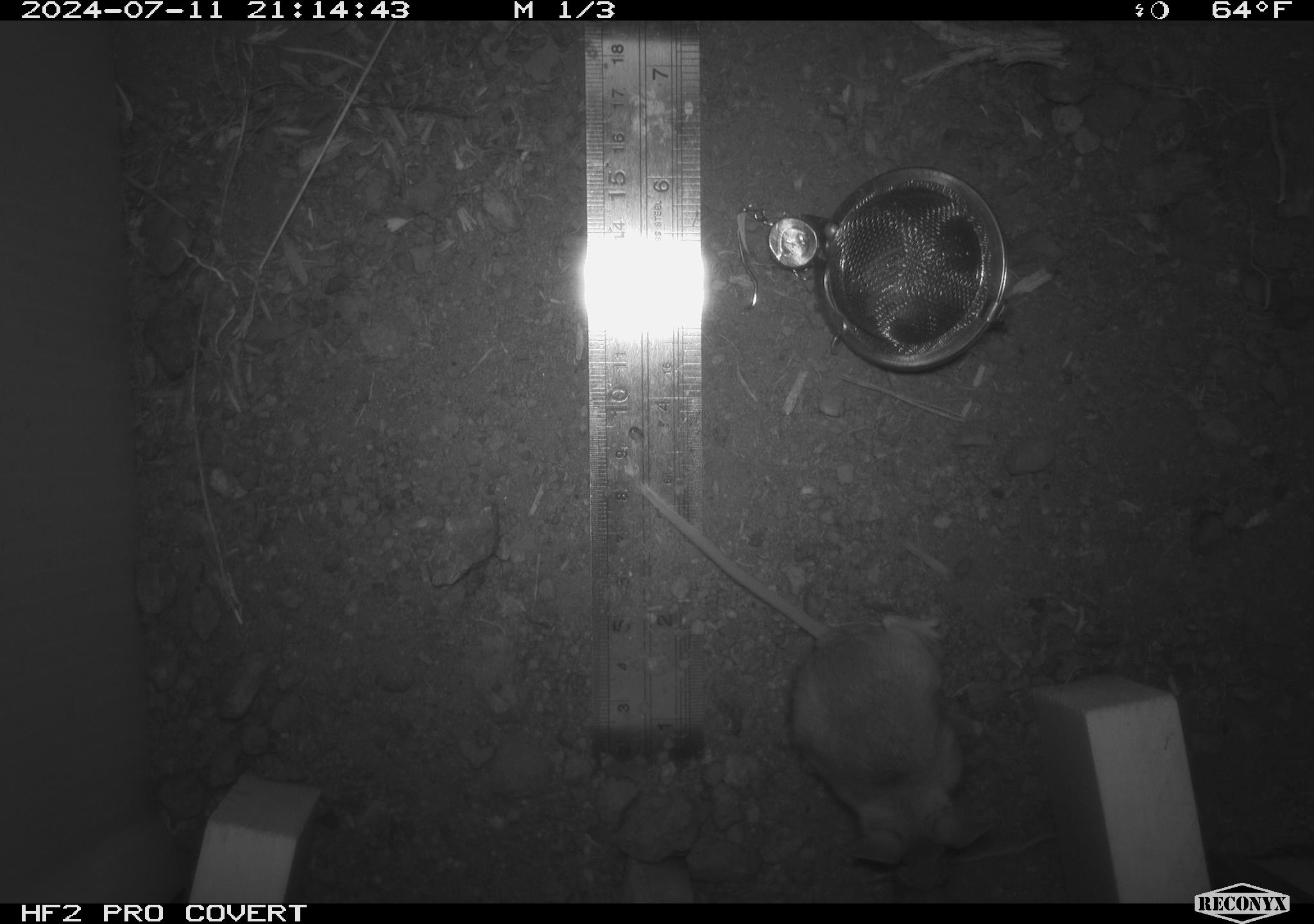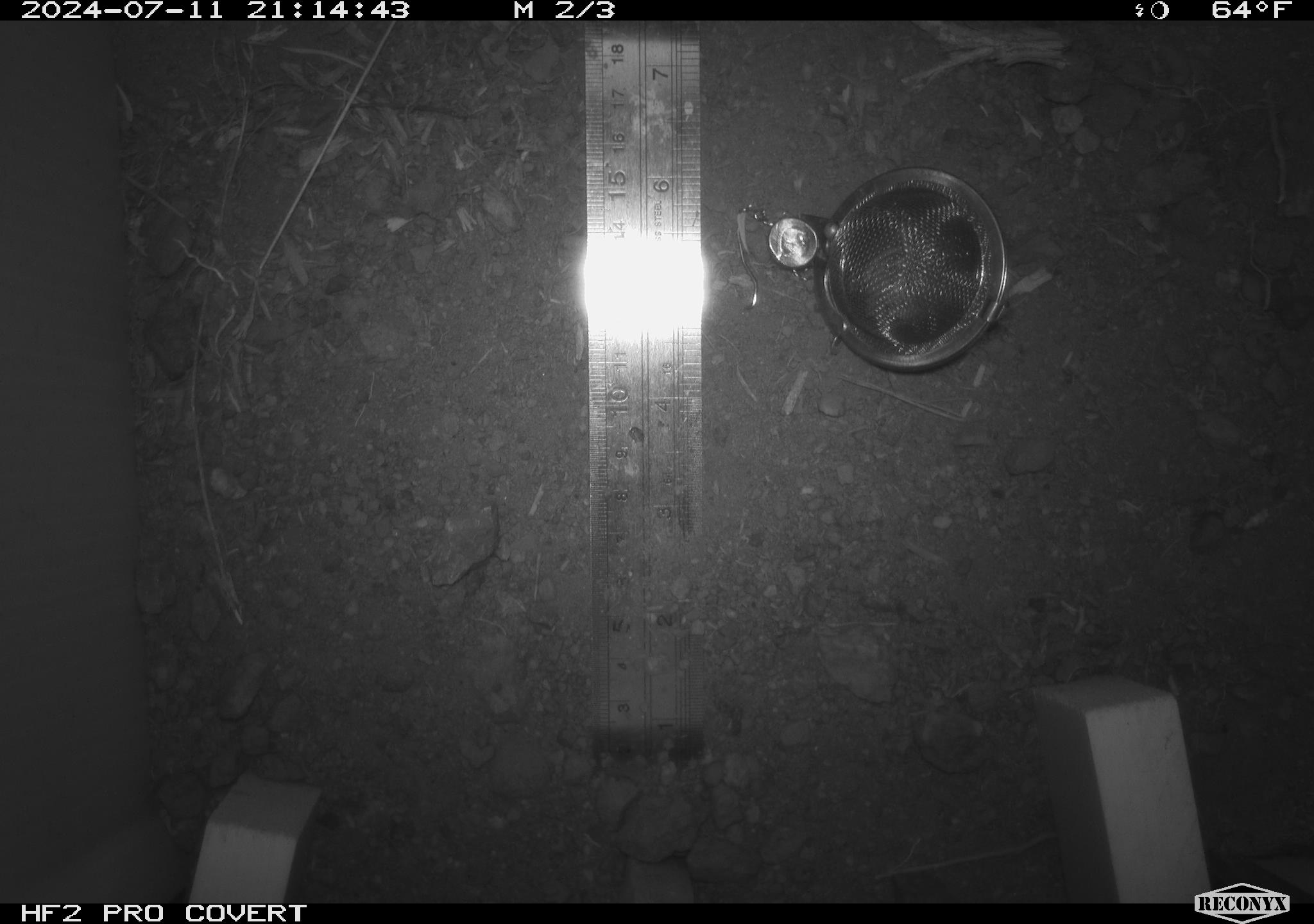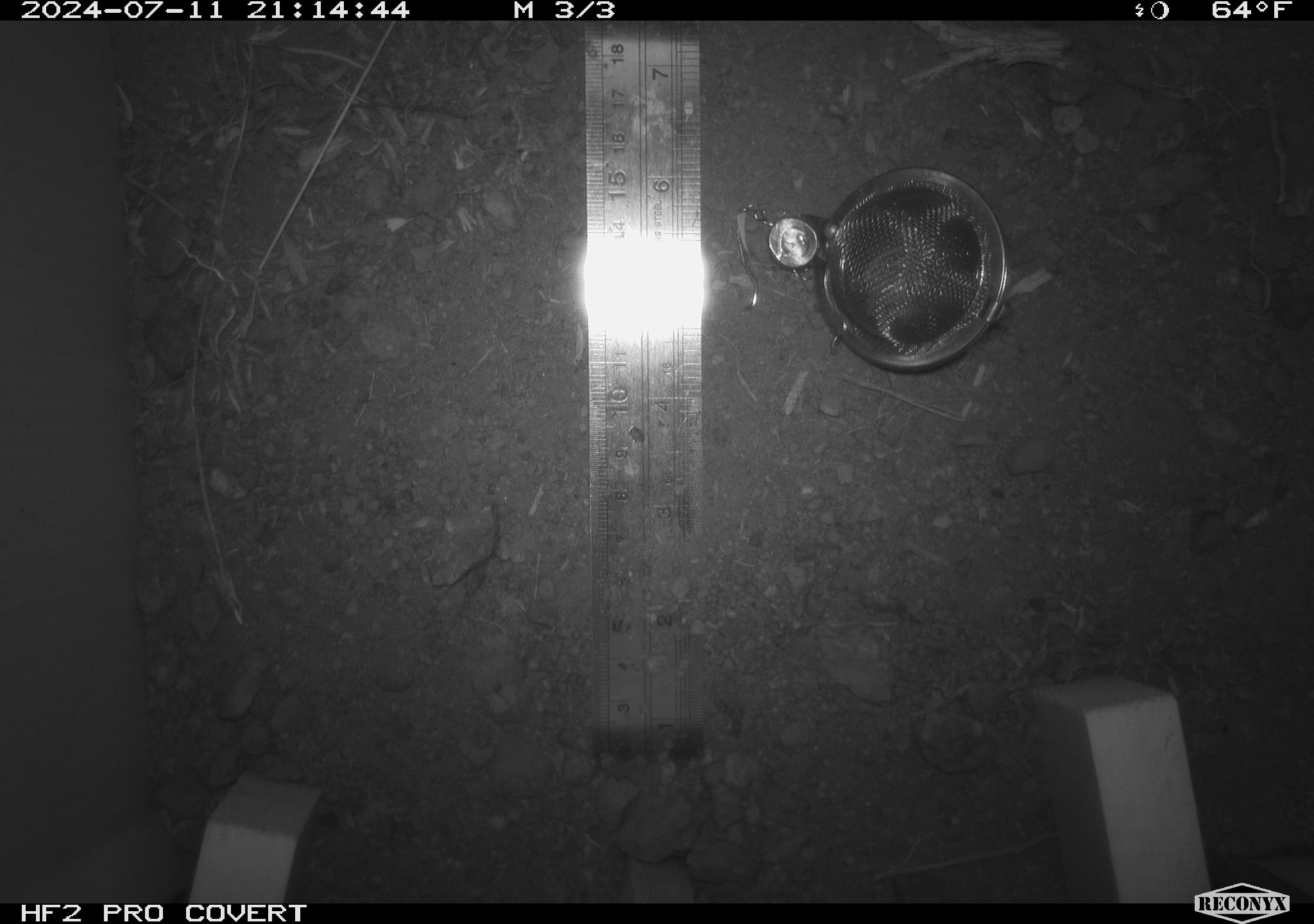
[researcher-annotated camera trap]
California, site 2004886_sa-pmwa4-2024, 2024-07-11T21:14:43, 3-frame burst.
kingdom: Animalia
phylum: Chordata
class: Mammalia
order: Rodentia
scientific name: Rodentia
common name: mouse species